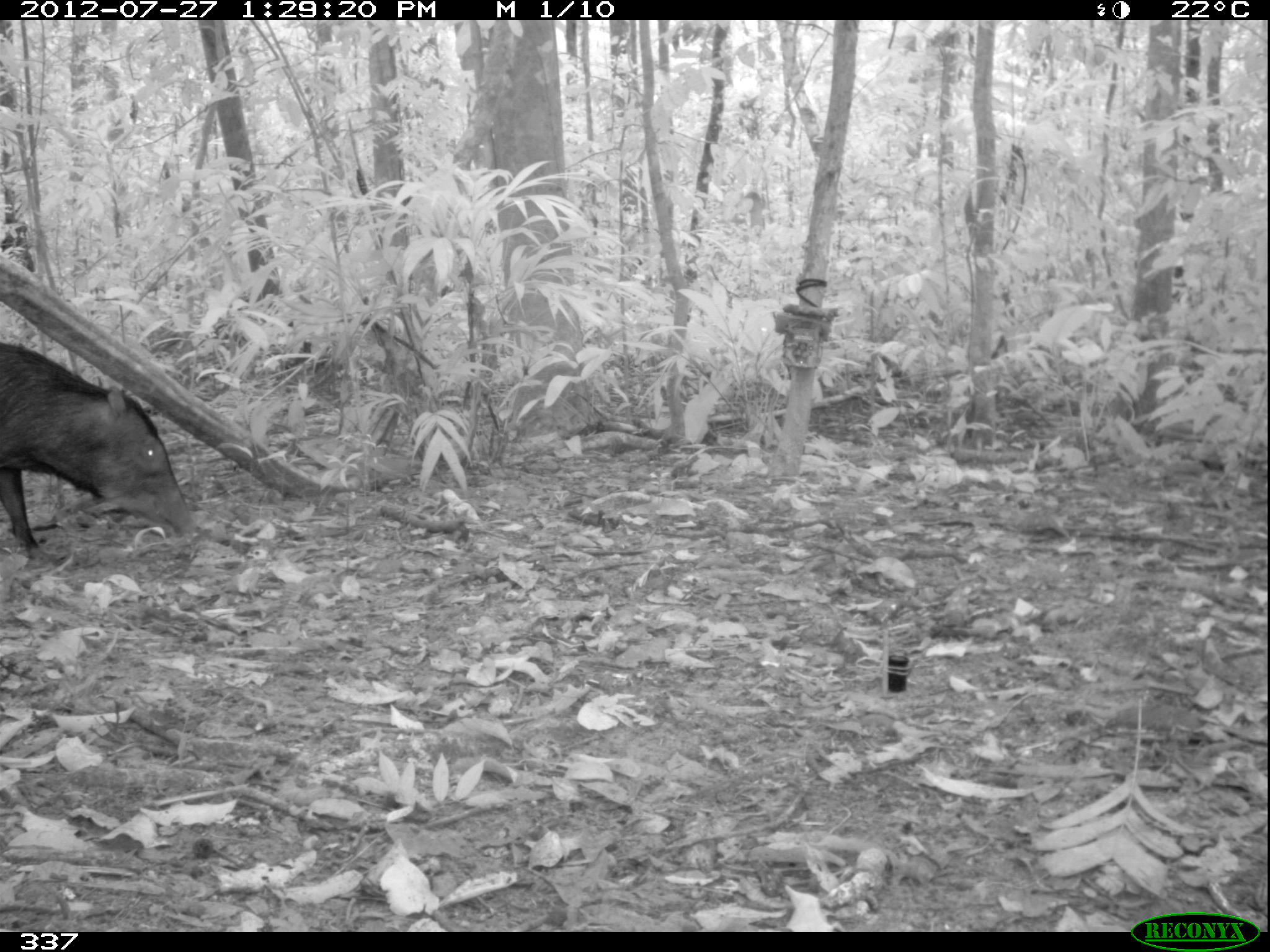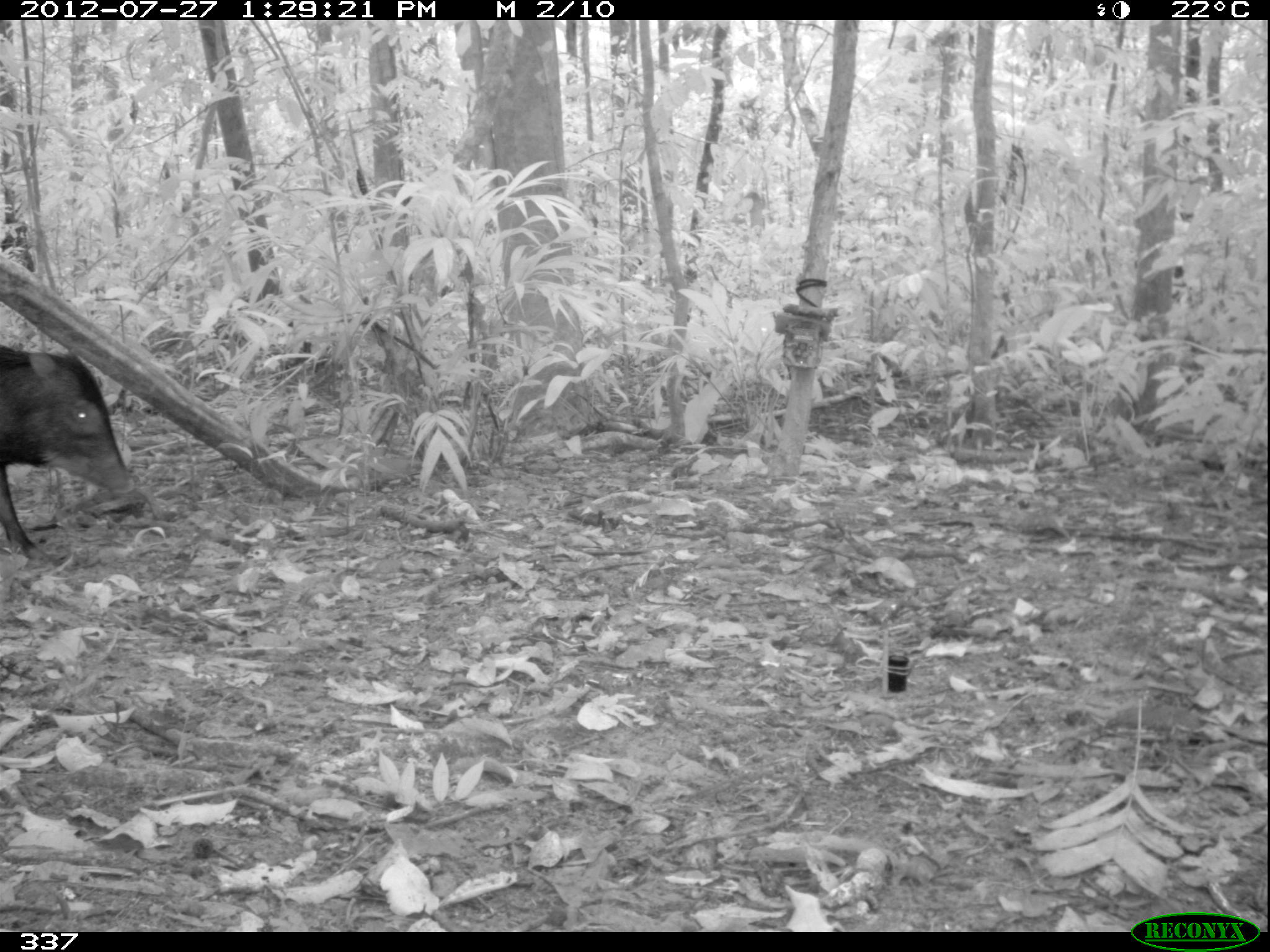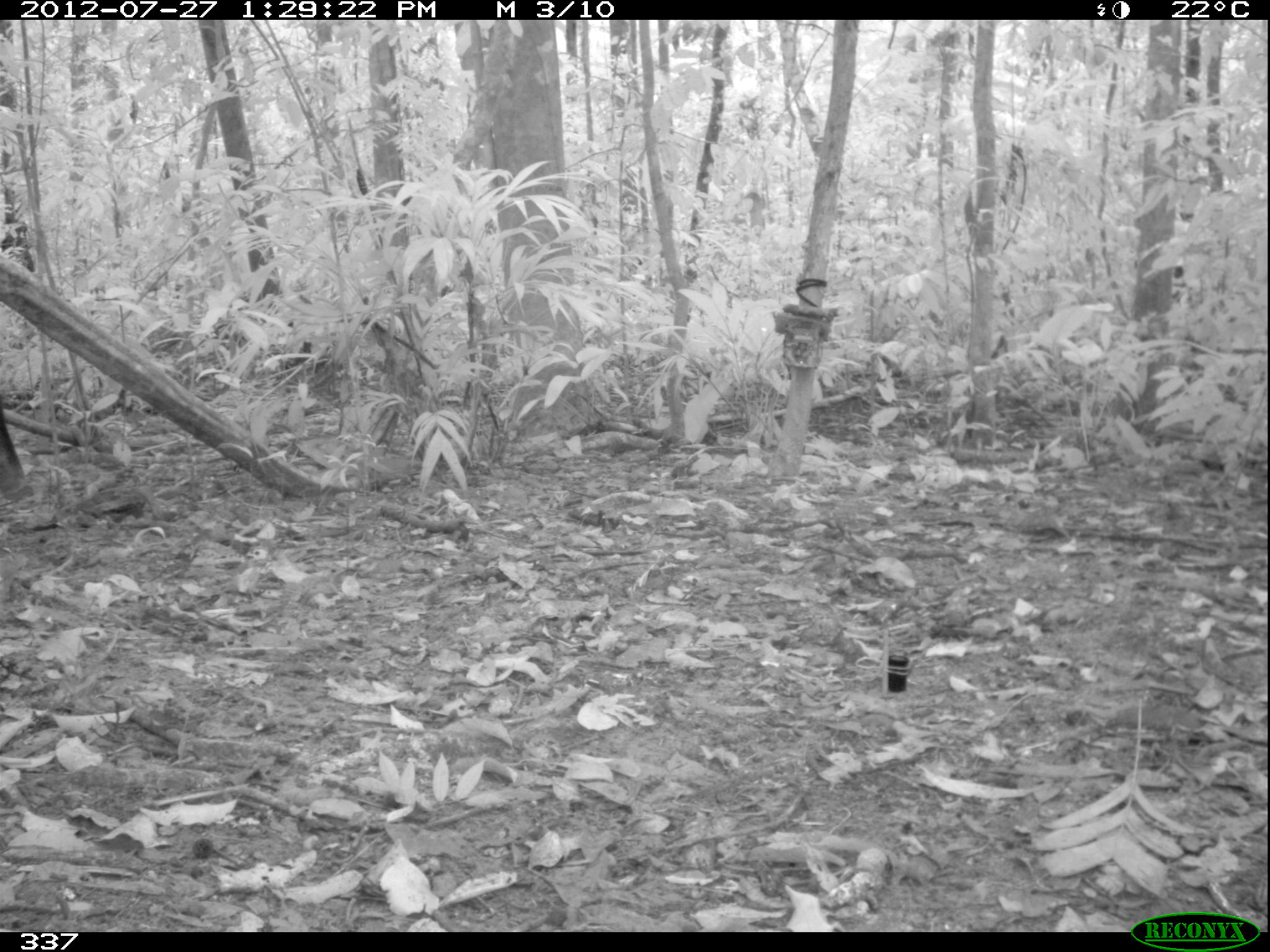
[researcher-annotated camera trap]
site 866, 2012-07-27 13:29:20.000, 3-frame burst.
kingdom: Animalia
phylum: Chordata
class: Mammalia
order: Artiodactyla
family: Tayassuidae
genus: Tayassu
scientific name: Tayassu pecari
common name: white-lipped peccary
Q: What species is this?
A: Tayassu pecari (white-lipped peccary).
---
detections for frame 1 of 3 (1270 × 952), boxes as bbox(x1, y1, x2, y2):
tayassu pecari: bbox(0, 339, 197, 591)